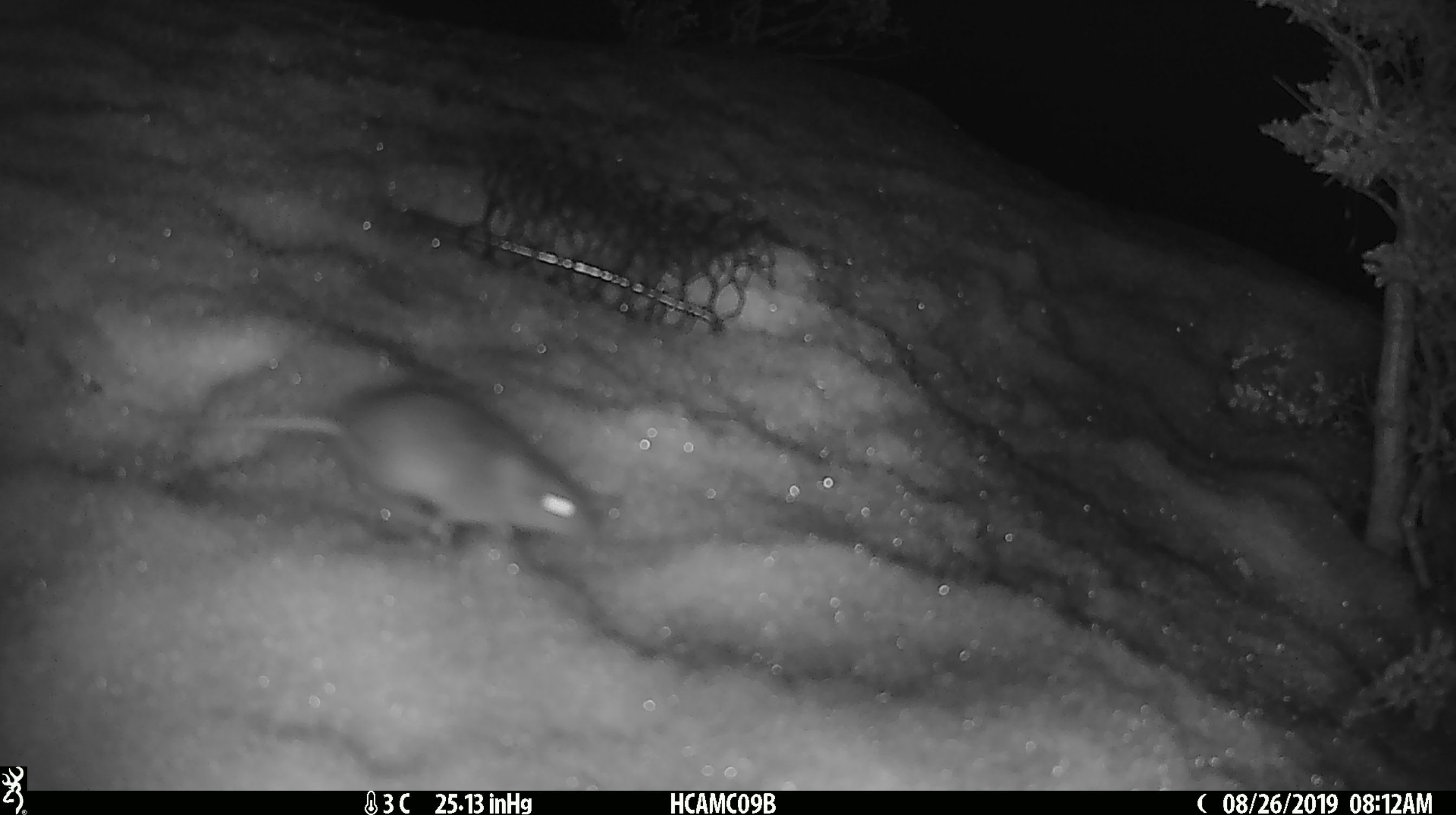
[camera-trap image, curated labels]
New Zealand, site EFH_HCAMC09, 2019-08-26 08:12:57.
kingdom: Animalia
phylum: Chordata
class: Mammalia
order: Rodentia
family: Muridae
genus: Mus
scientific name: Mus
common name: mouse